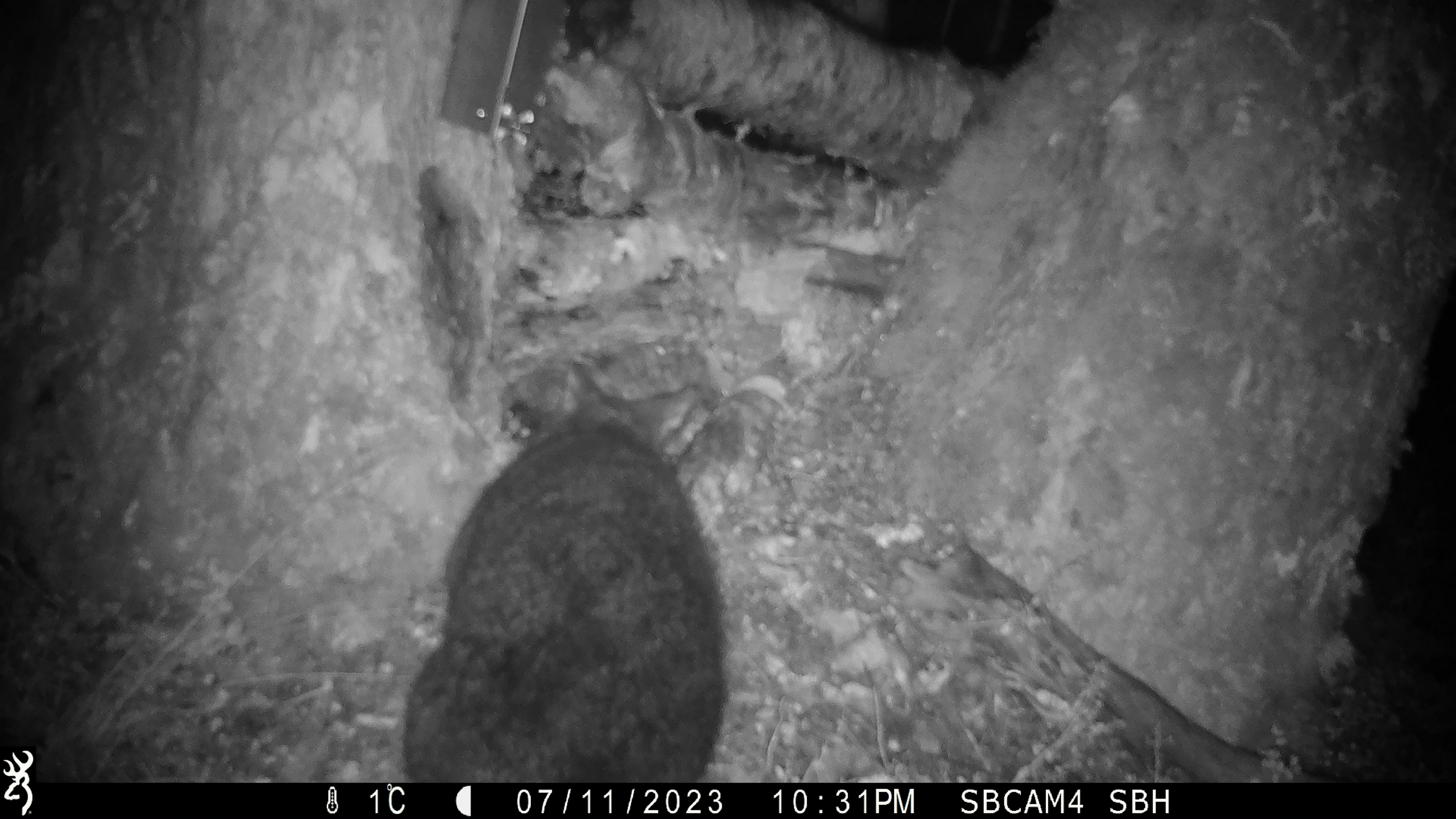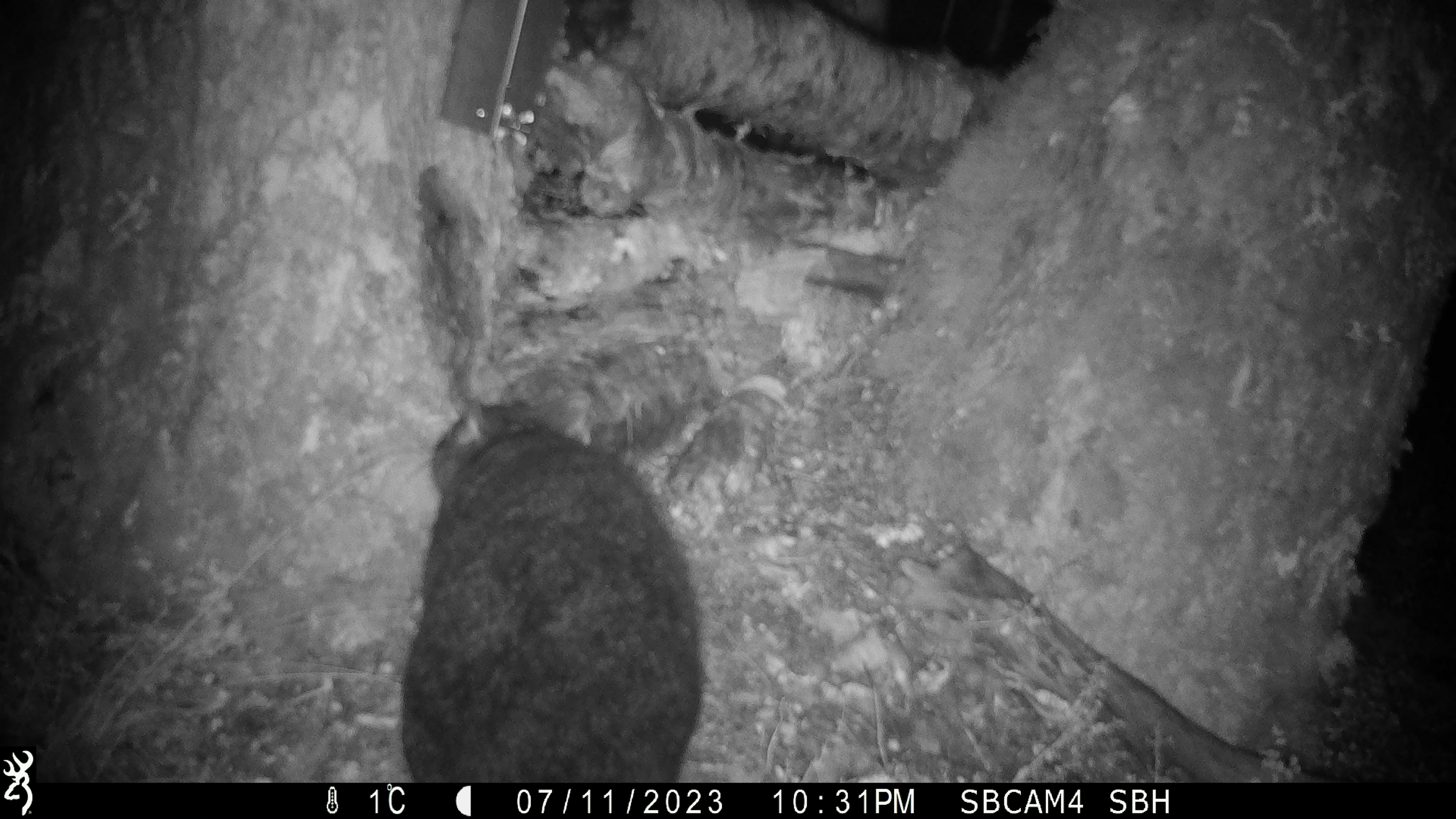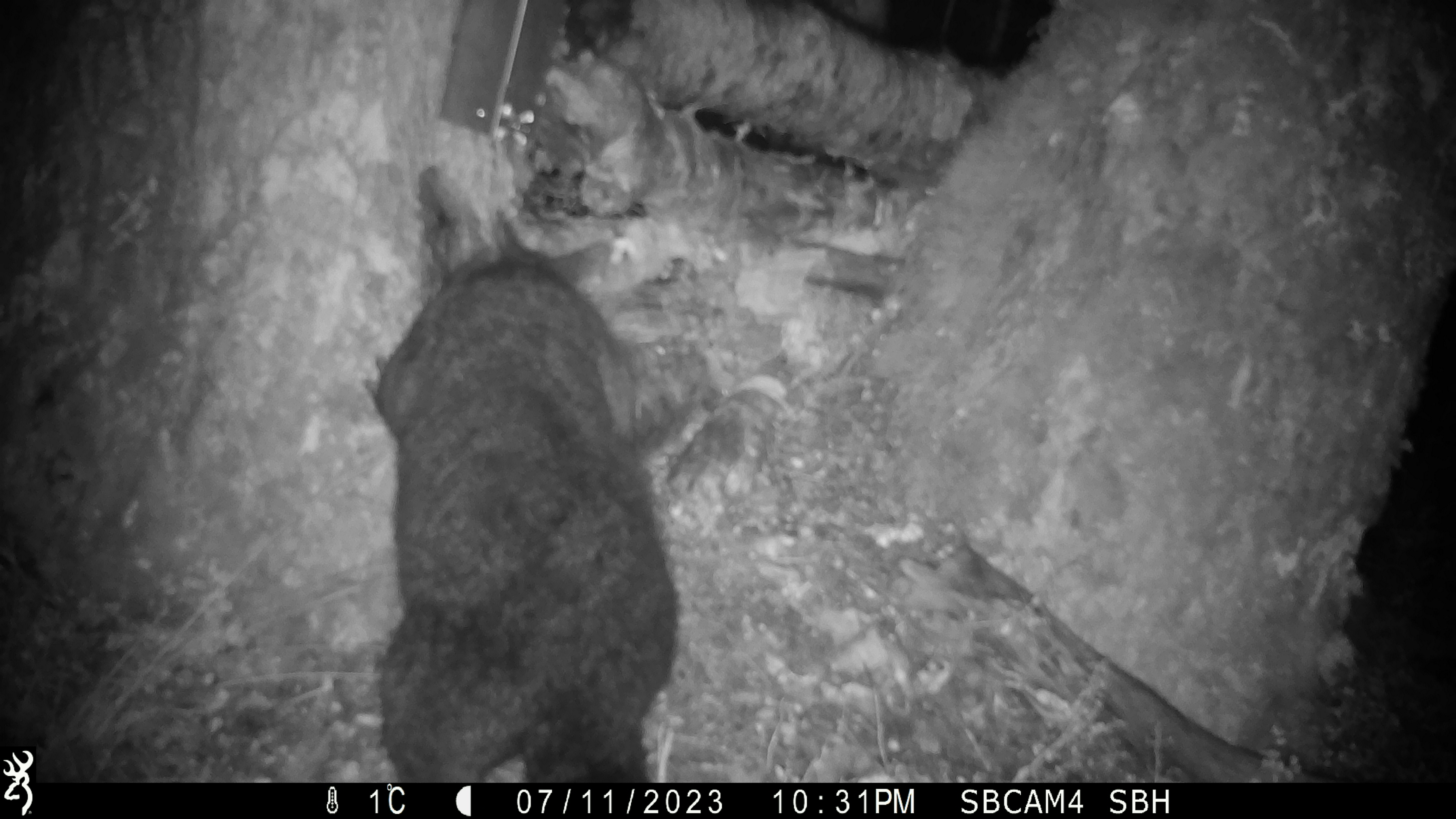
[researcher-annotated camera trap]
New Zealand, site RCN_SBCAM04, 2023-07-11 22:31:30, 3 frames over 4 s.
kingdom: Animalia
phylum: Chordata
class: Mammalia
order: Diprotodontia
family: Phalangeridae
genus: Trichosurus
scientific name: Trichosurus vulpecula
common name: common brushtail possum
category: possum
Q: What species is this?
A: Possum (common brushtail possum) (Trichosurus vulpecula).